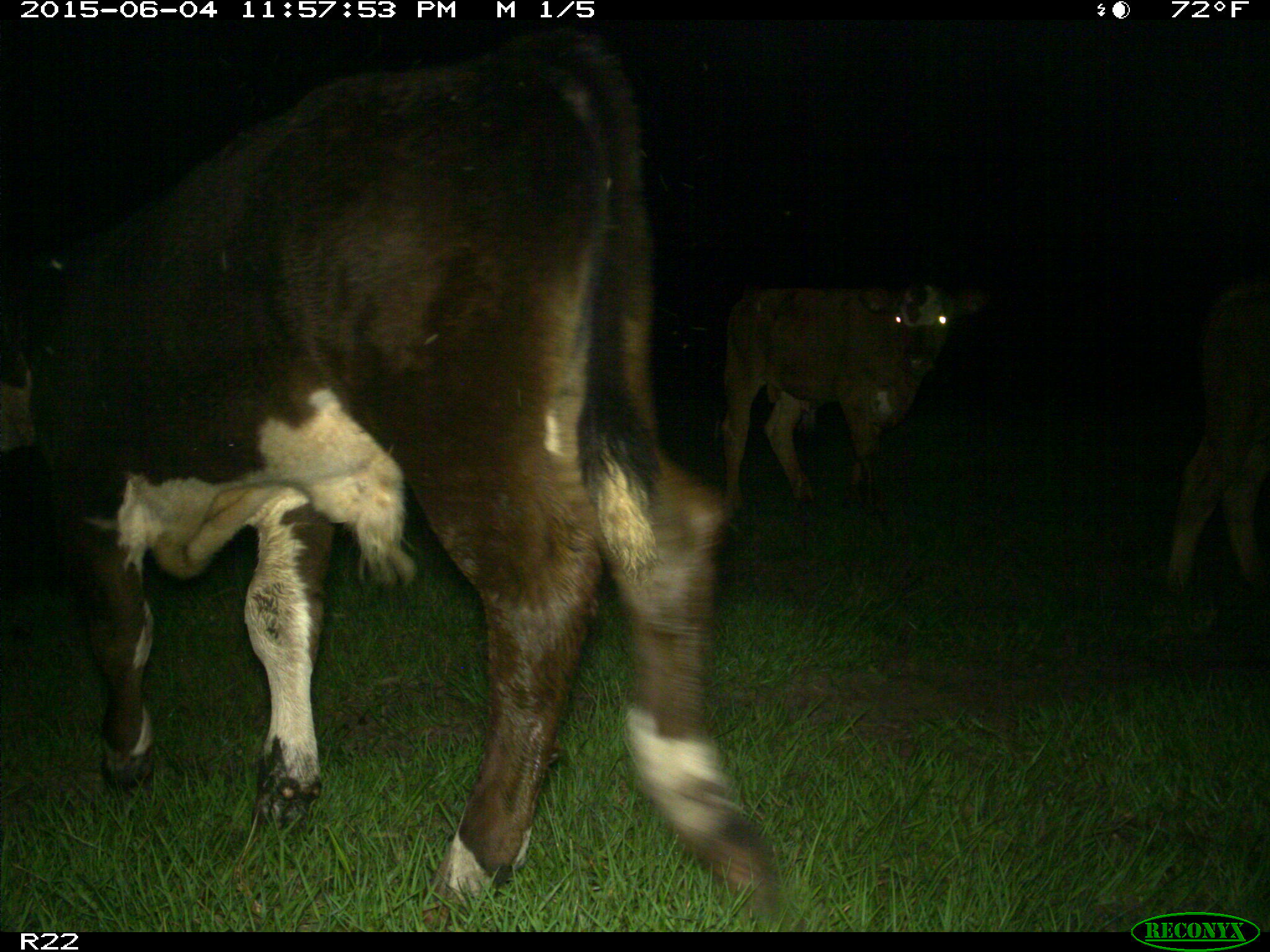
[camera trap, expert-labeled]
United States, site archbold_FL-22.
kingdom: Animalia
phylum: Chordata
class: Mammalia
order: Artiodactyla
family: Bovidae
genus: Bos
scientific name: Bos taurus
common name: domestic cow